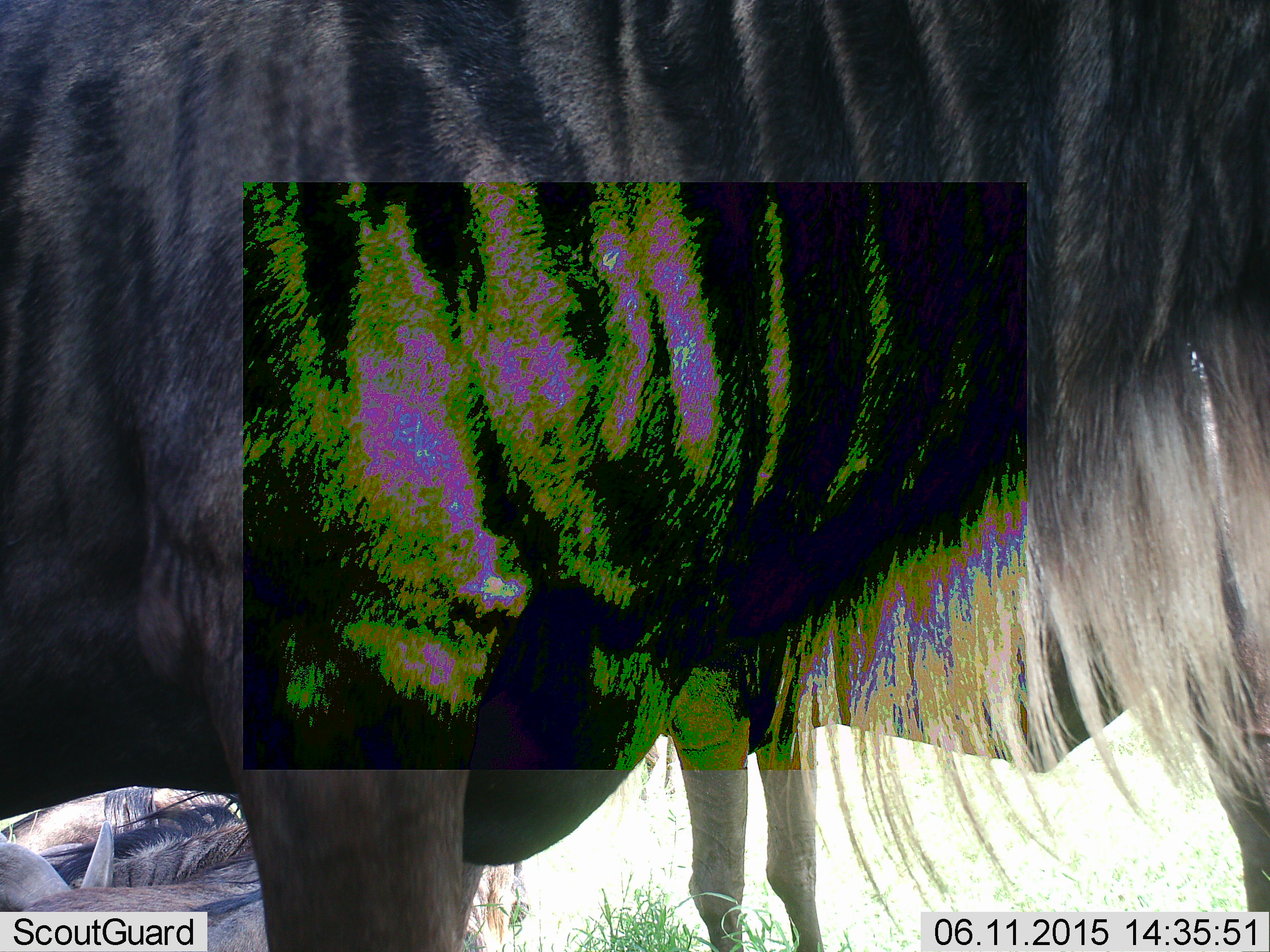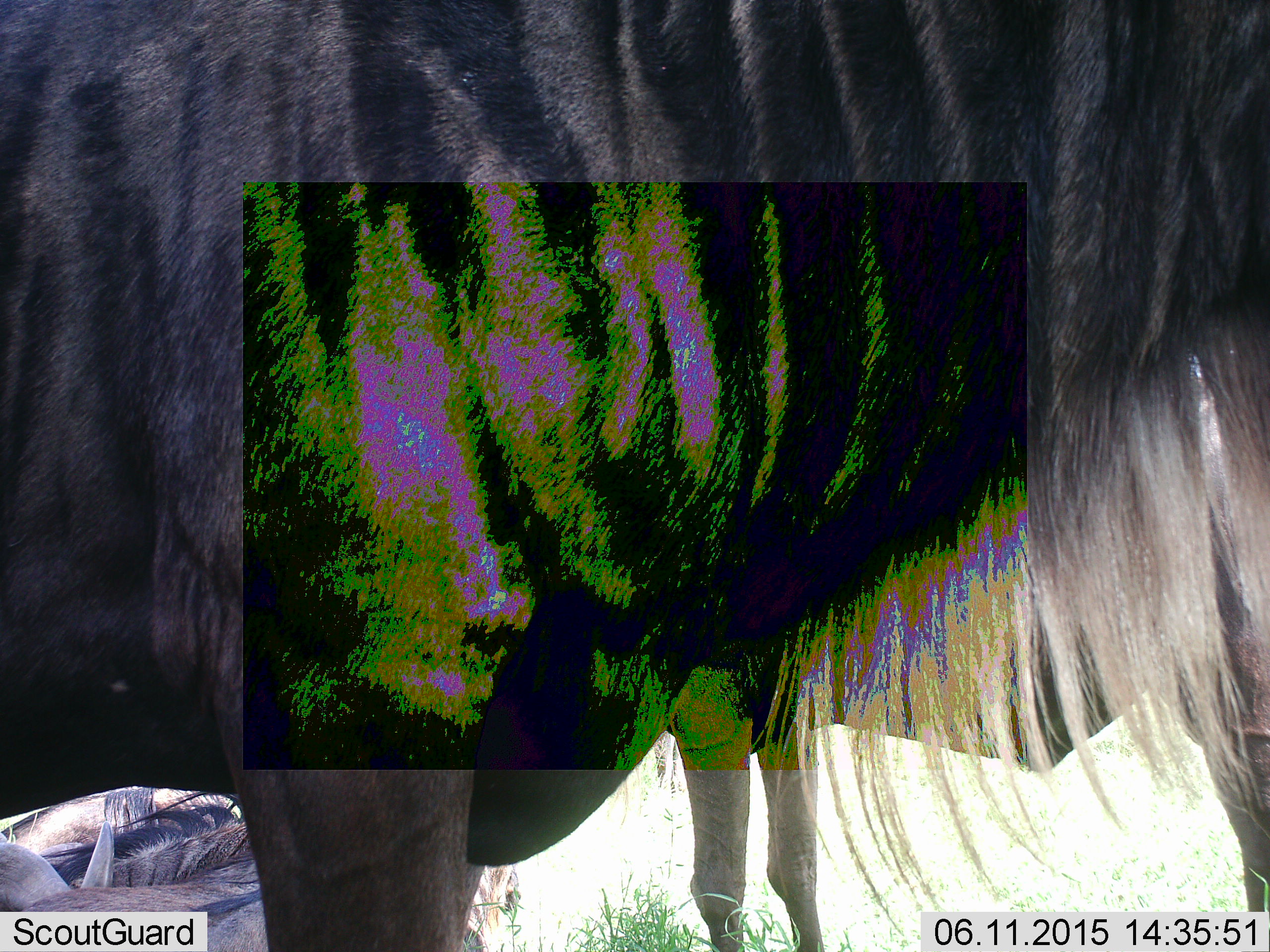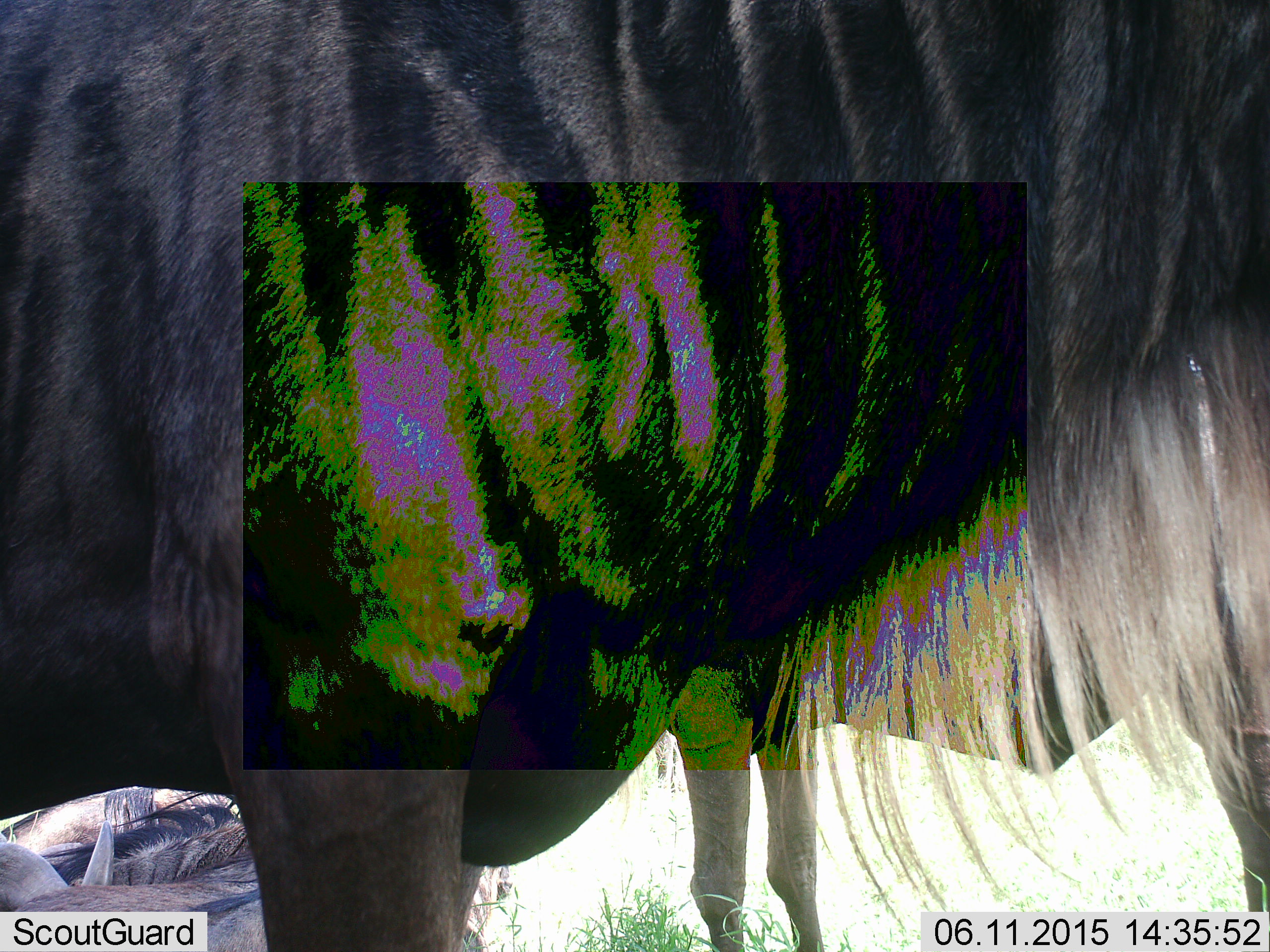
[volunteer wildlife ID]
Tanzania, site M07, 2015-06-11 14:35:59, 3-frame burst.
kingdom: Animalia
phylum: Chordata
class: Mammalia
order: Artiodactyla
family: Bovidae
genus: Connochaetes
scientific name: Connochaetes taurinus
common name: blue wildebeest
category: wildebeest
Wildebeest (blue wildebeest) (Connochaetes taurinus), count 2. Behavior (volunteer vote fractions): standing 100%, resting 50%, moving 0%, interacting 0%. Young present (vote fraction): 0%. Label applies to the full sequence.